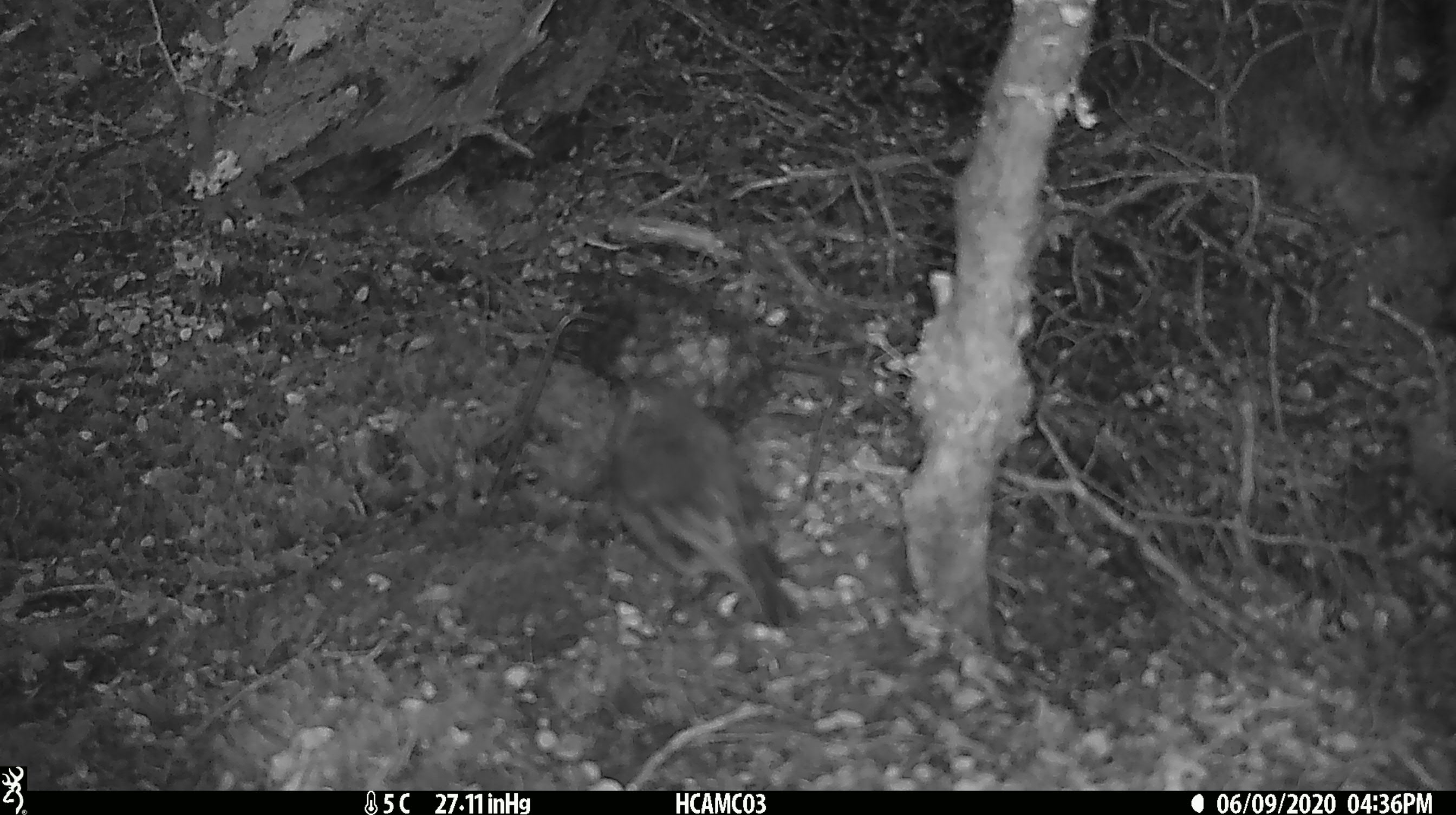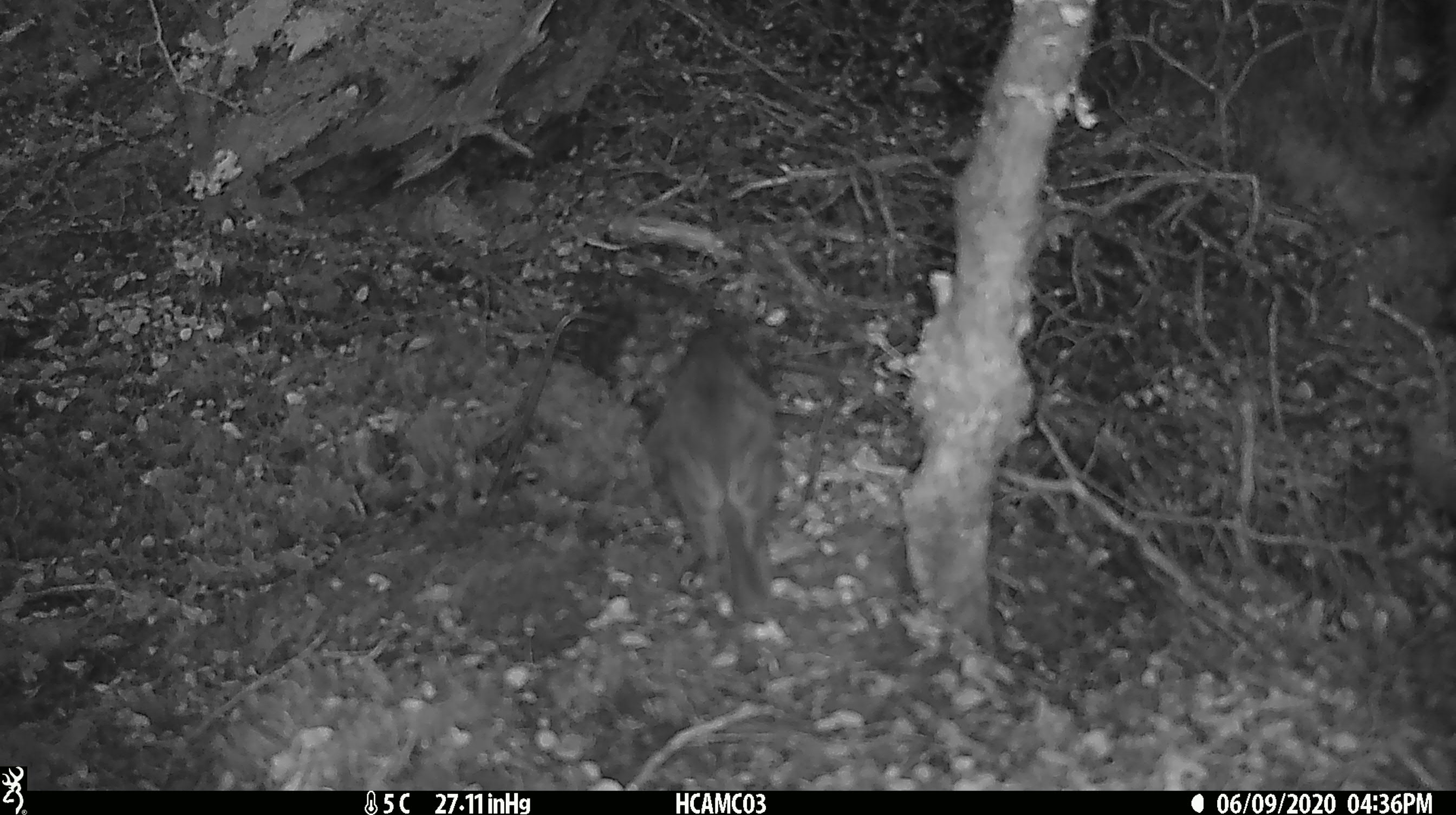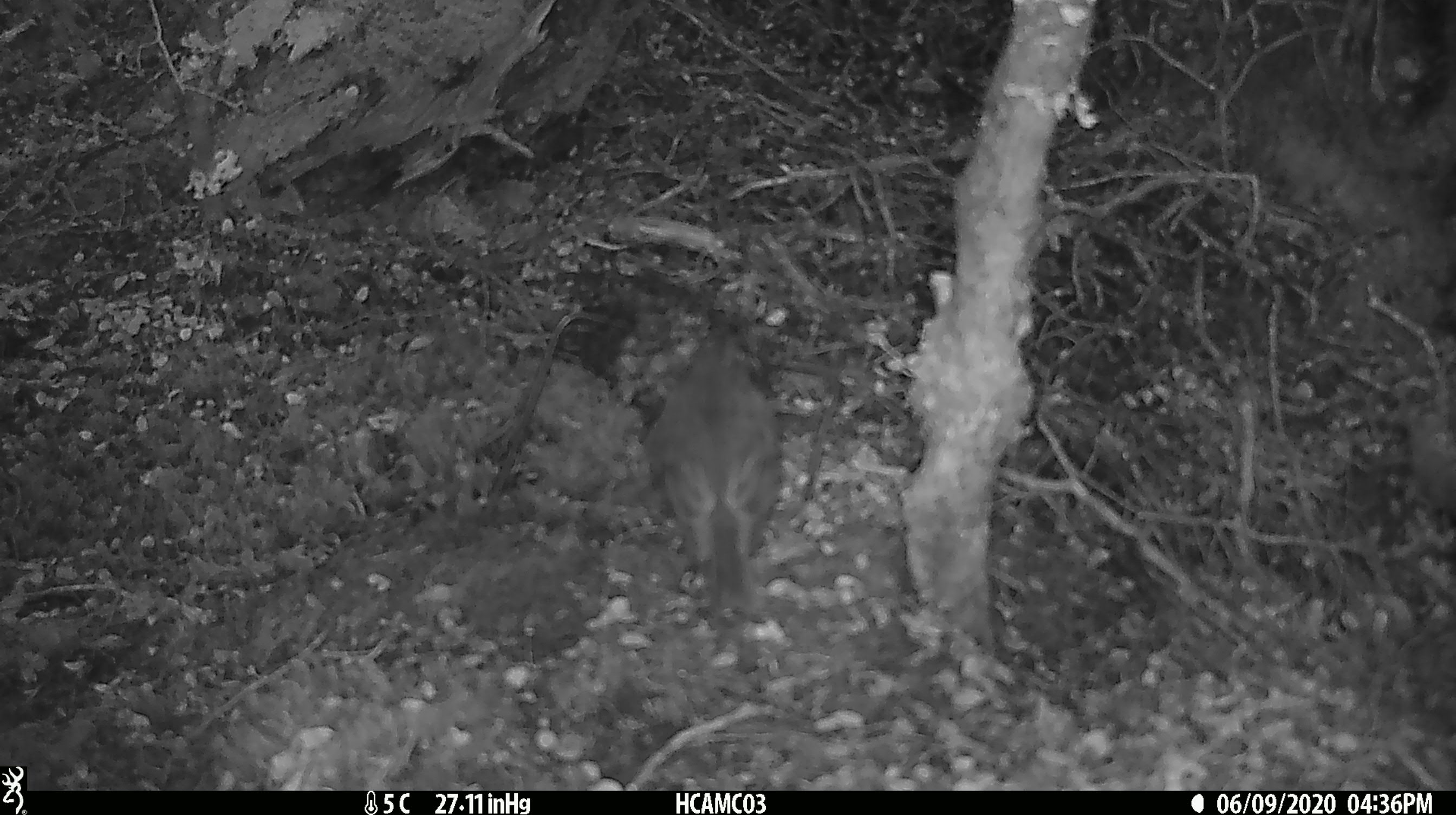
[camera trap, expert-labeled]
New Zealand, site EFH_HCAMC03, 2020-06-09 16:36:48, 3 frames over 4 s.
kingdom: Animalia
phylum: Chordata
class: Aves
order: Passeriformes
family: Petroicidae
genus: Petroica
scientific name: Petroica australis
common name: new zealand robin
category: robin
Robin (new zealand robin) (Petroica australis).